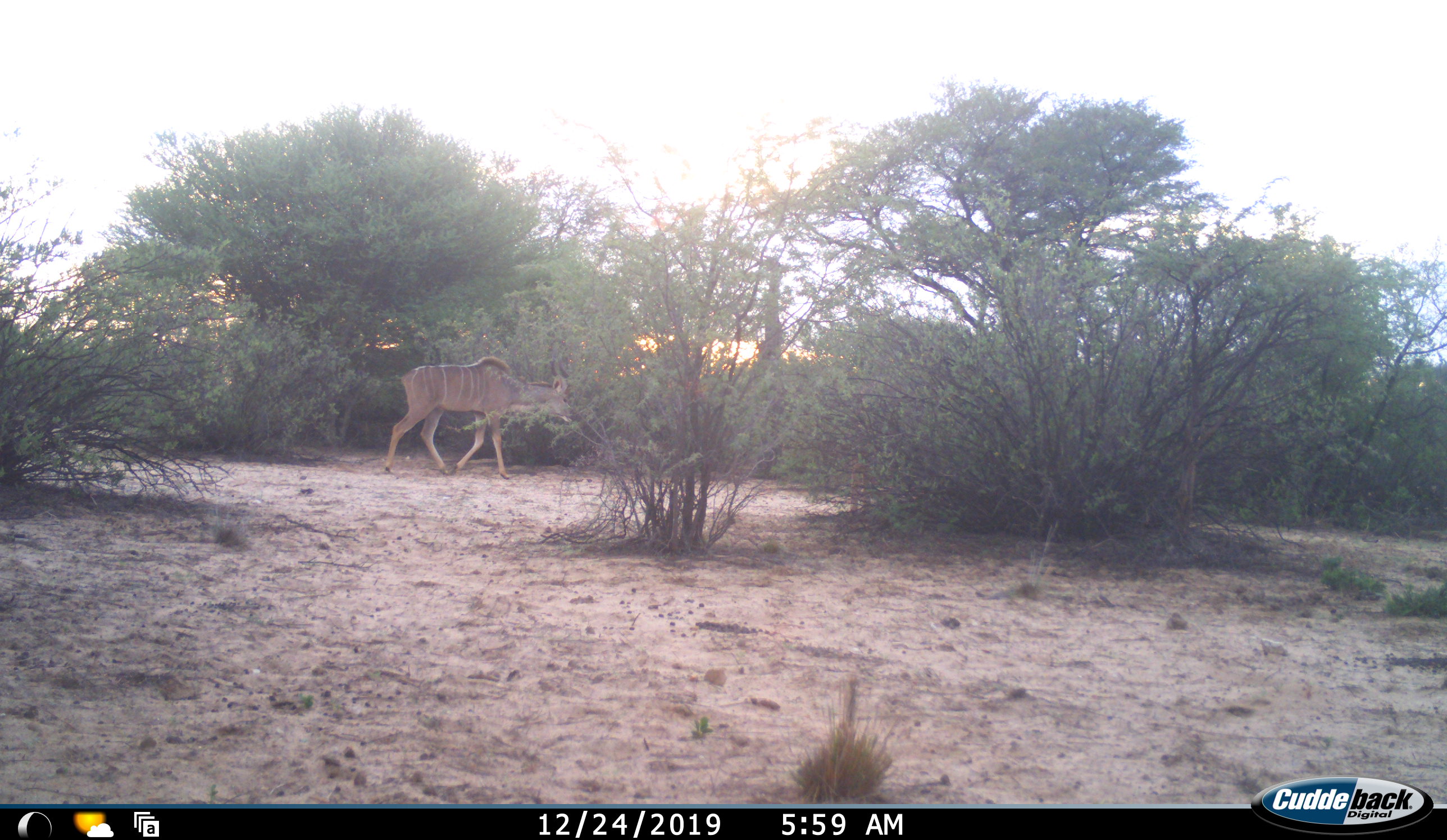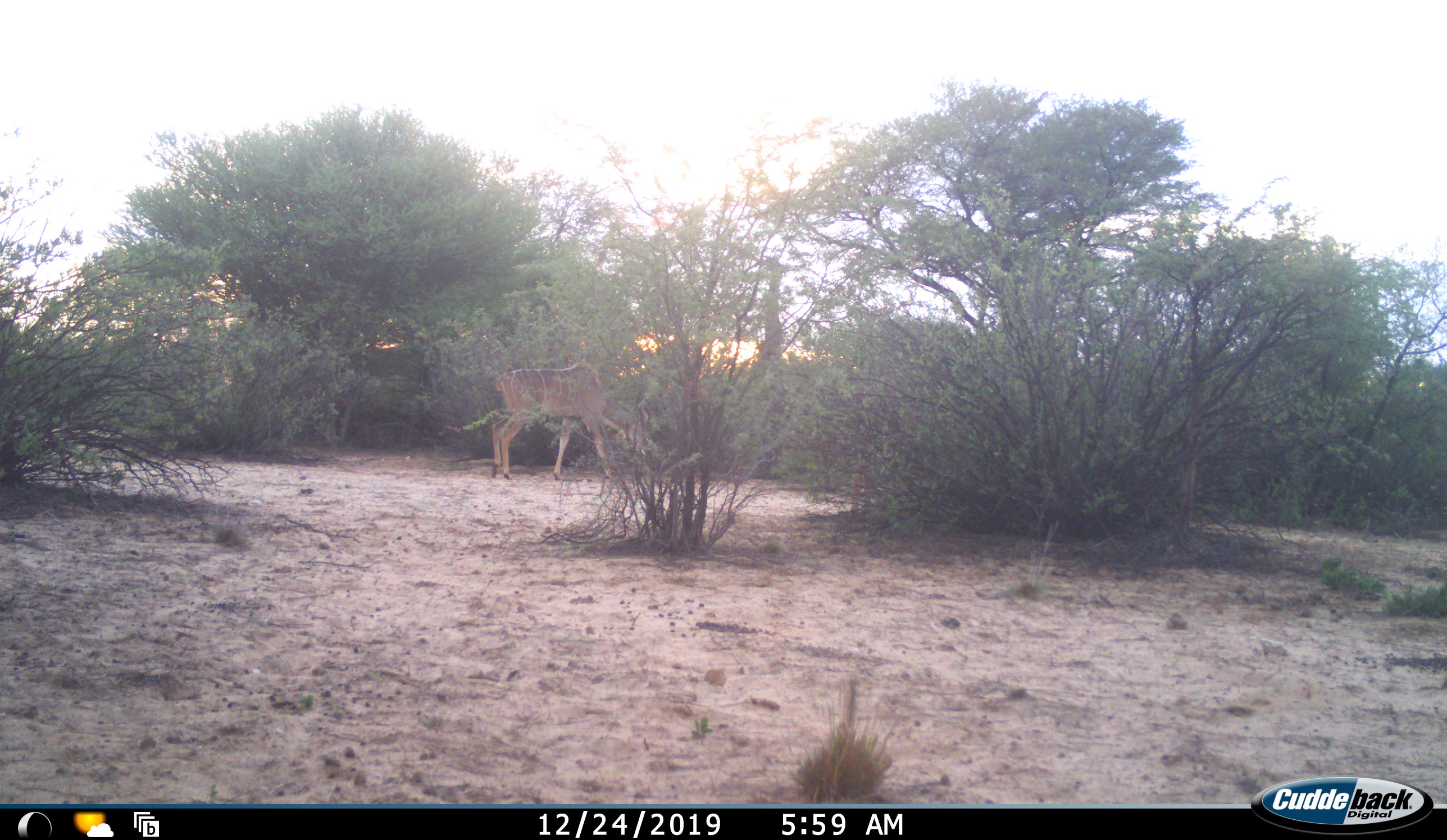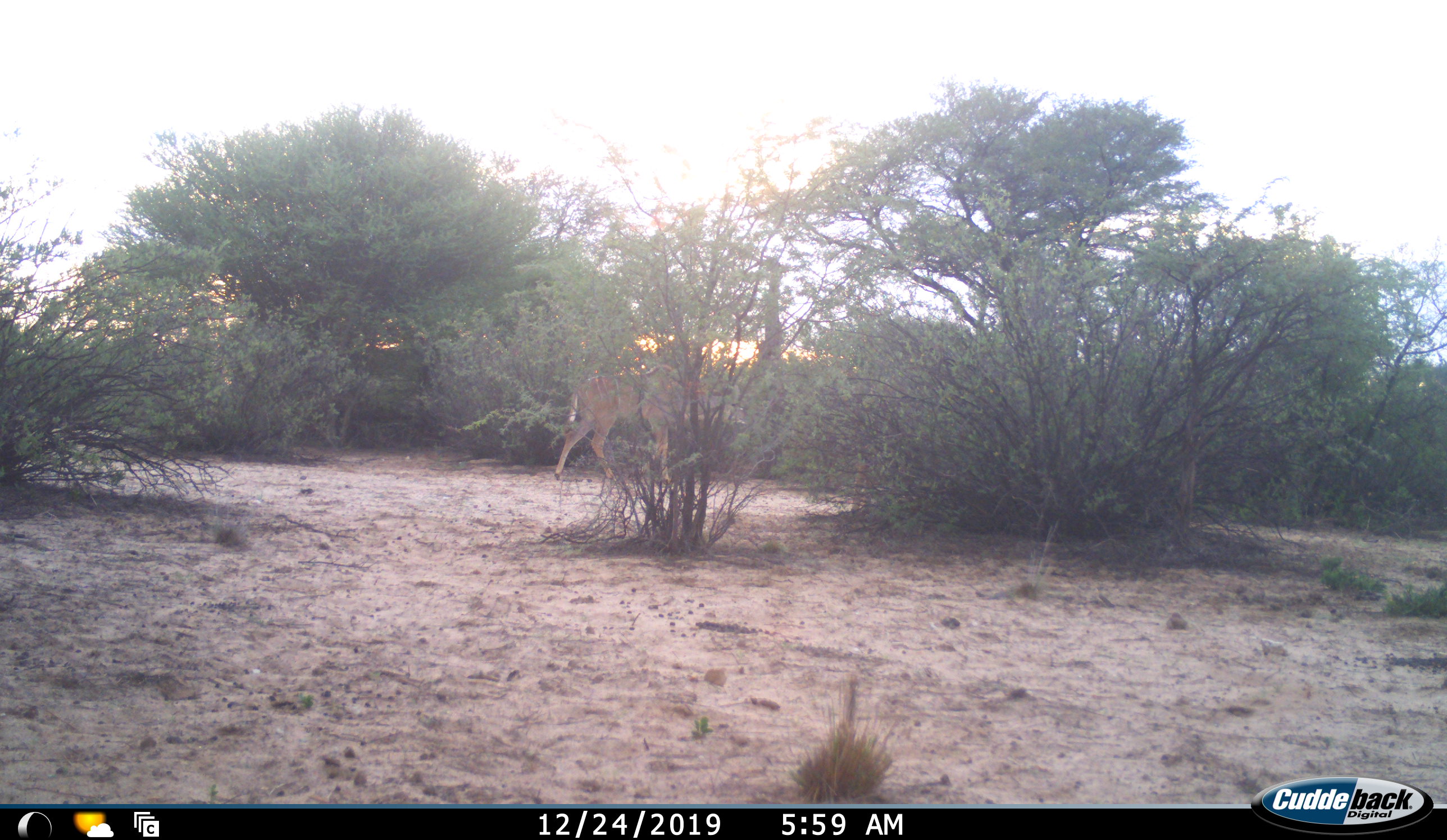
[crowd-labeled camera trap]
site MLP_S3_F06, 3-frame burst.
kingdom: Animalia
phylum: Chordata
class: Mammalia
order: Artiodactyla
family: Bovidae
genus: Tragelaphus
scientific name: Tragelaphus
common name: kudu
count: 1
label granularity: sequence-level